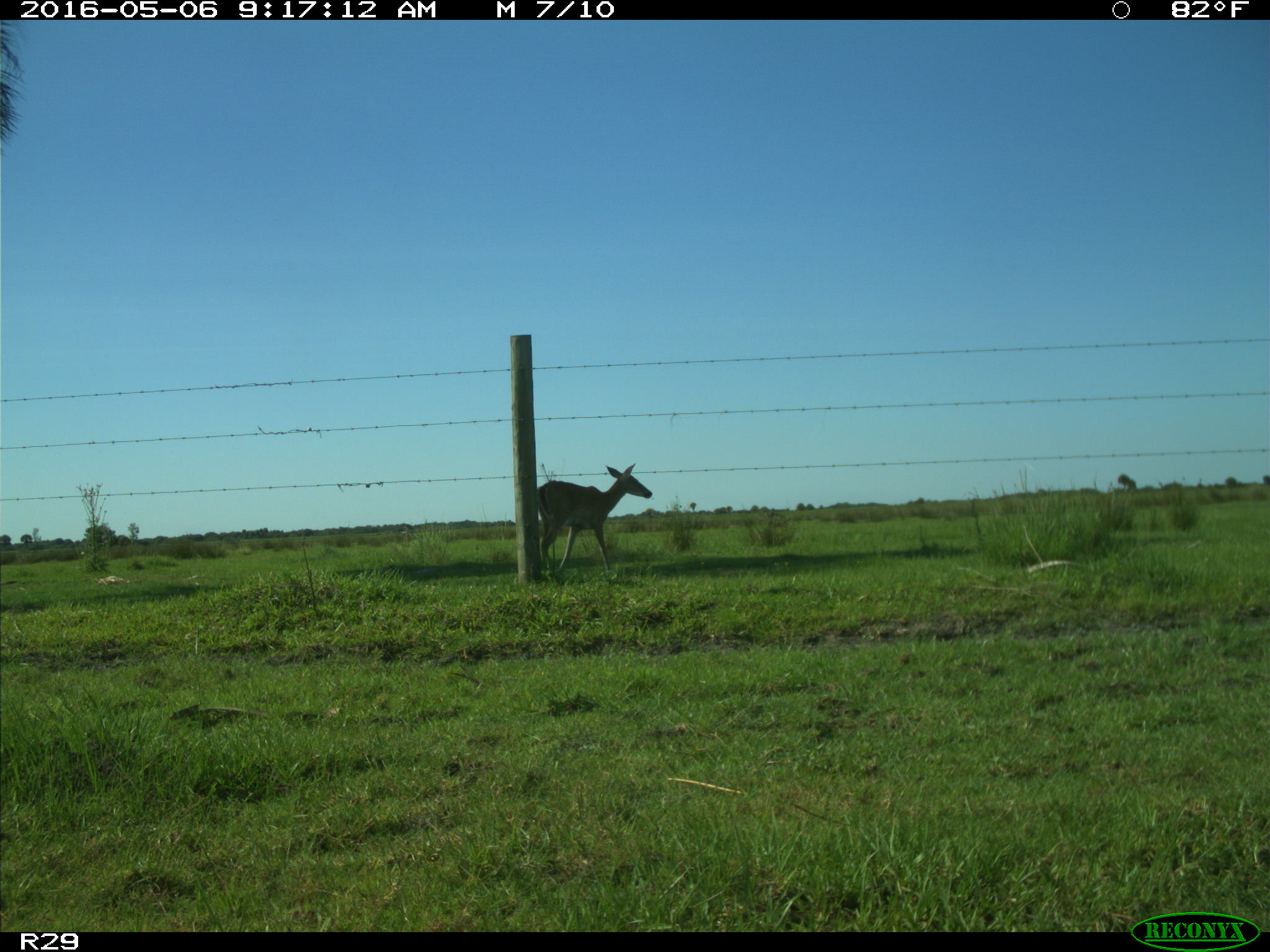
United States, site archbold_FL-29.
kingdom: Animalia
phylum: Chordata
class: Mammalia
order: Artiodactyla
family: Cervidae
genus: Odocoileus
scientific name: Odocoileus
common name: deer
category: unidentified deer